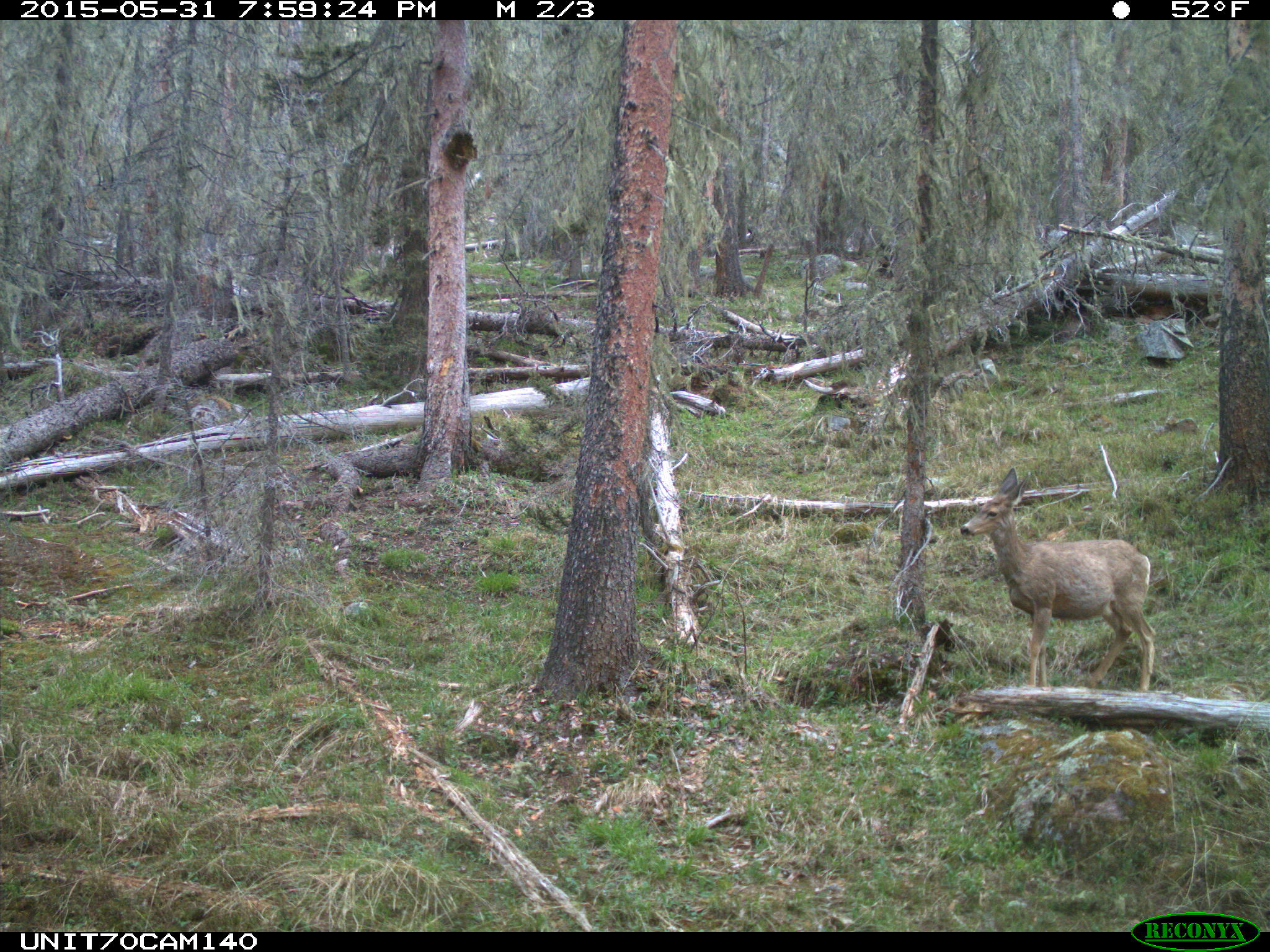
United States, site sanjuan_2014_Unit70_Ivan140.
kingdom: Animalia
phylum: Chordata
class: Mammalia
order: Artiodactyla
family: Cervidae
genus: Odocoileus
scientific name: Odocoileus hemionus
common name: mule deer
Odocoileus hemionus (mule deer).